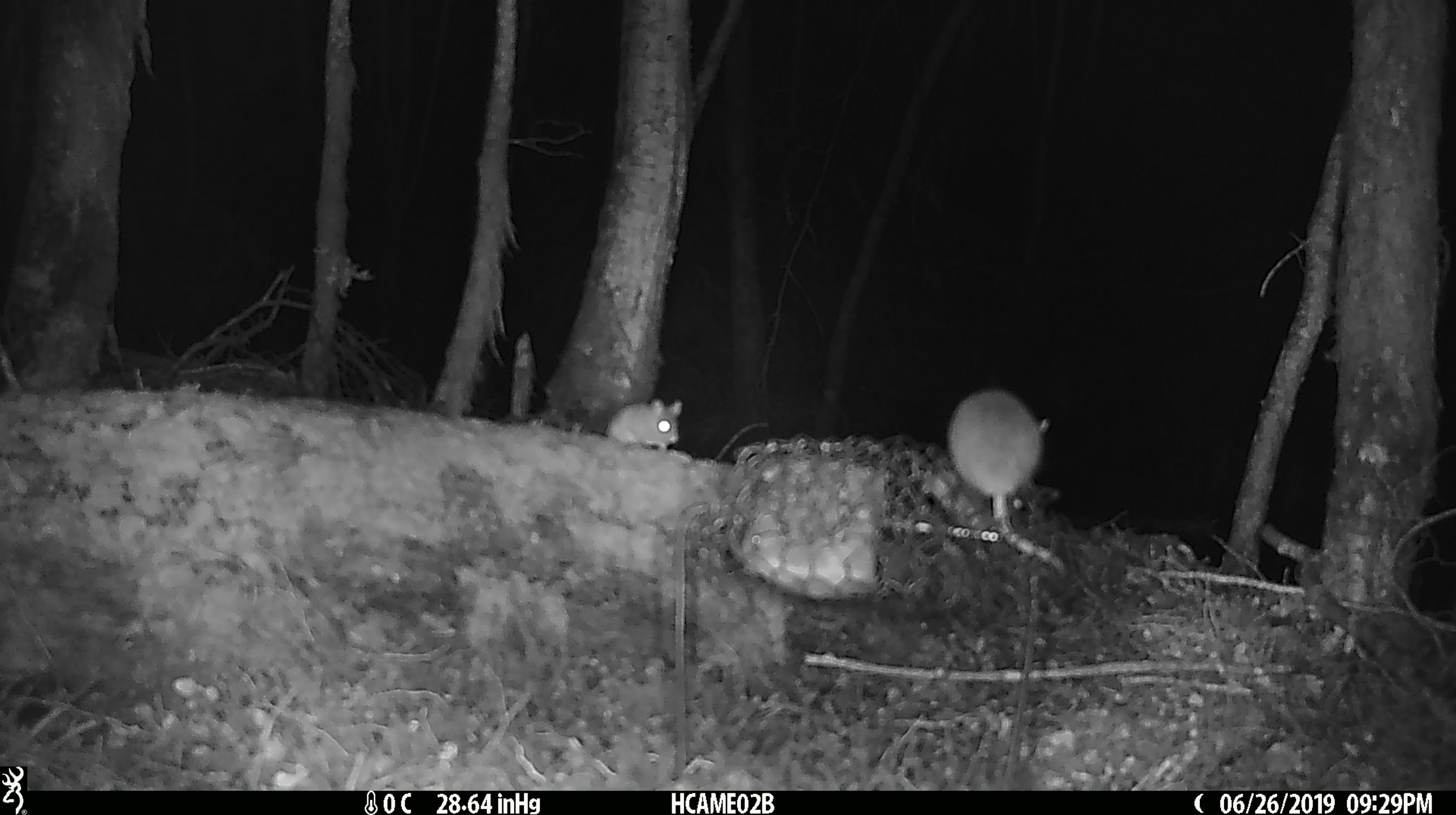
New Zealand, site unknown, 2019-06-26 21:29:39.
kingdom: Animalia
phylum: Chordata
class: Mammalia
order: Rodentia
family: Muridae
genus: Mus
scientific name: Mus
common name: mouse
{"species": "mouse (Mus)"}